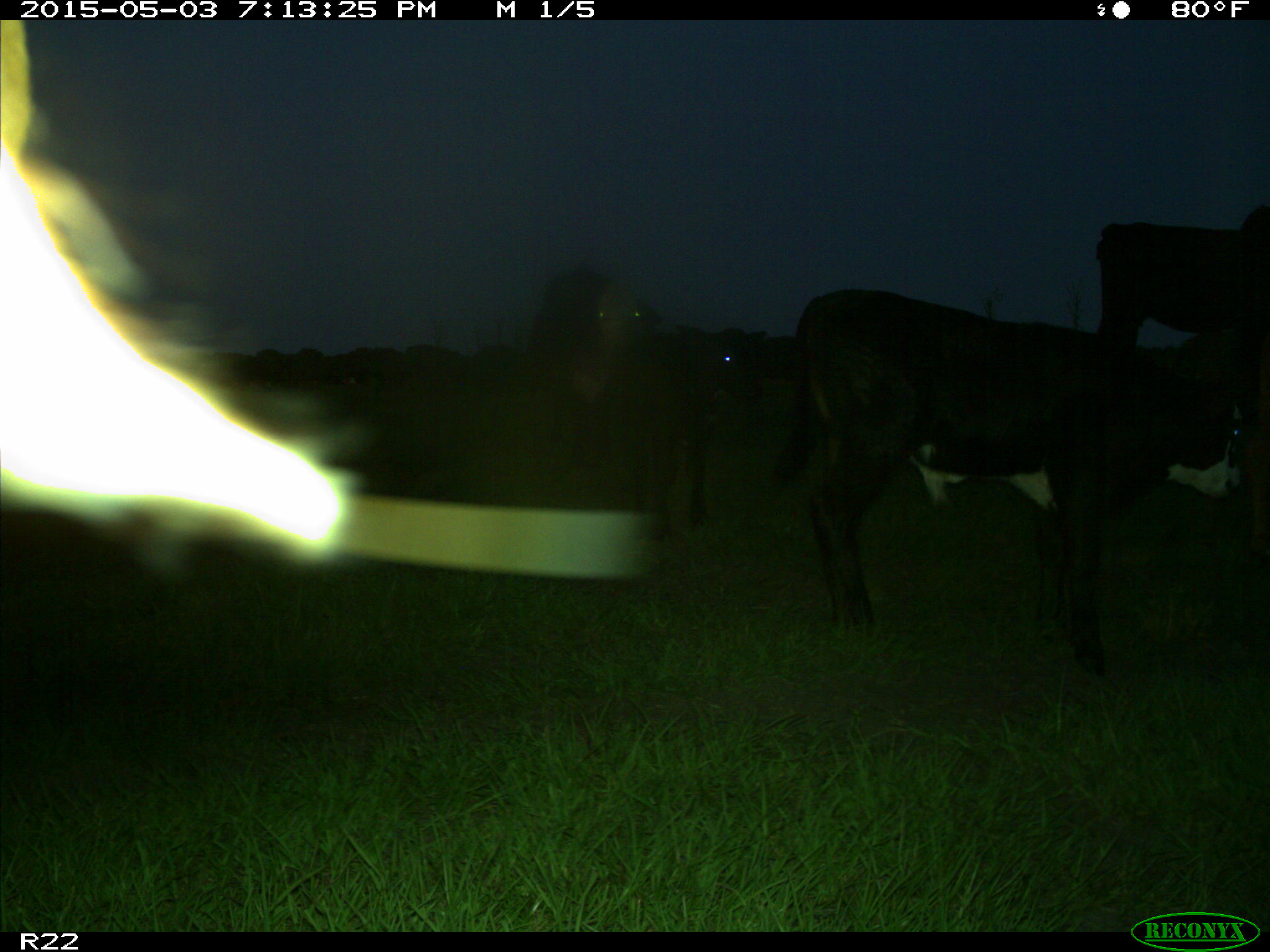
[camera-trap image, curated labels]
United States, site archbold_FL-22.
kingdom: Animalia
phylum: Chordata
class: Mammalia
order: Artiodactyla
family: Bovidae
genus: Bos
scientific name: Bos taurus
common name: domestic cow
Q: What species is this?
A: Bos taurus (domestic cow).